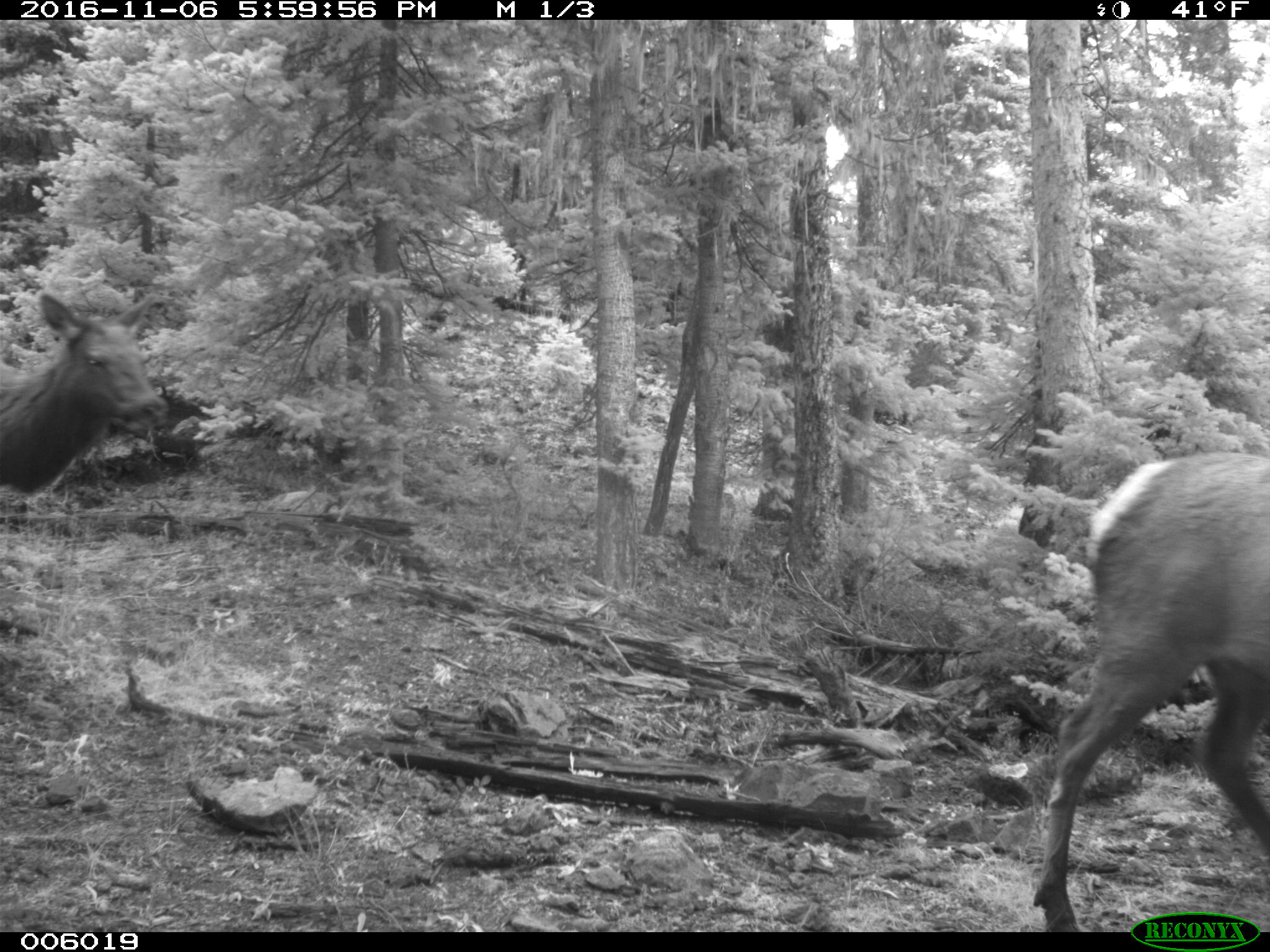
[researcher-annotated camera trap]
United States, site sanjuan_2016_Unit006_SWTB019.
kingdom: Animalia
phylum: Chordata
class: Mammalia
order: Artiodactyla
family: Cervidae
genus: Cervus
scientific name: Cervus elaphus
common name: red deer